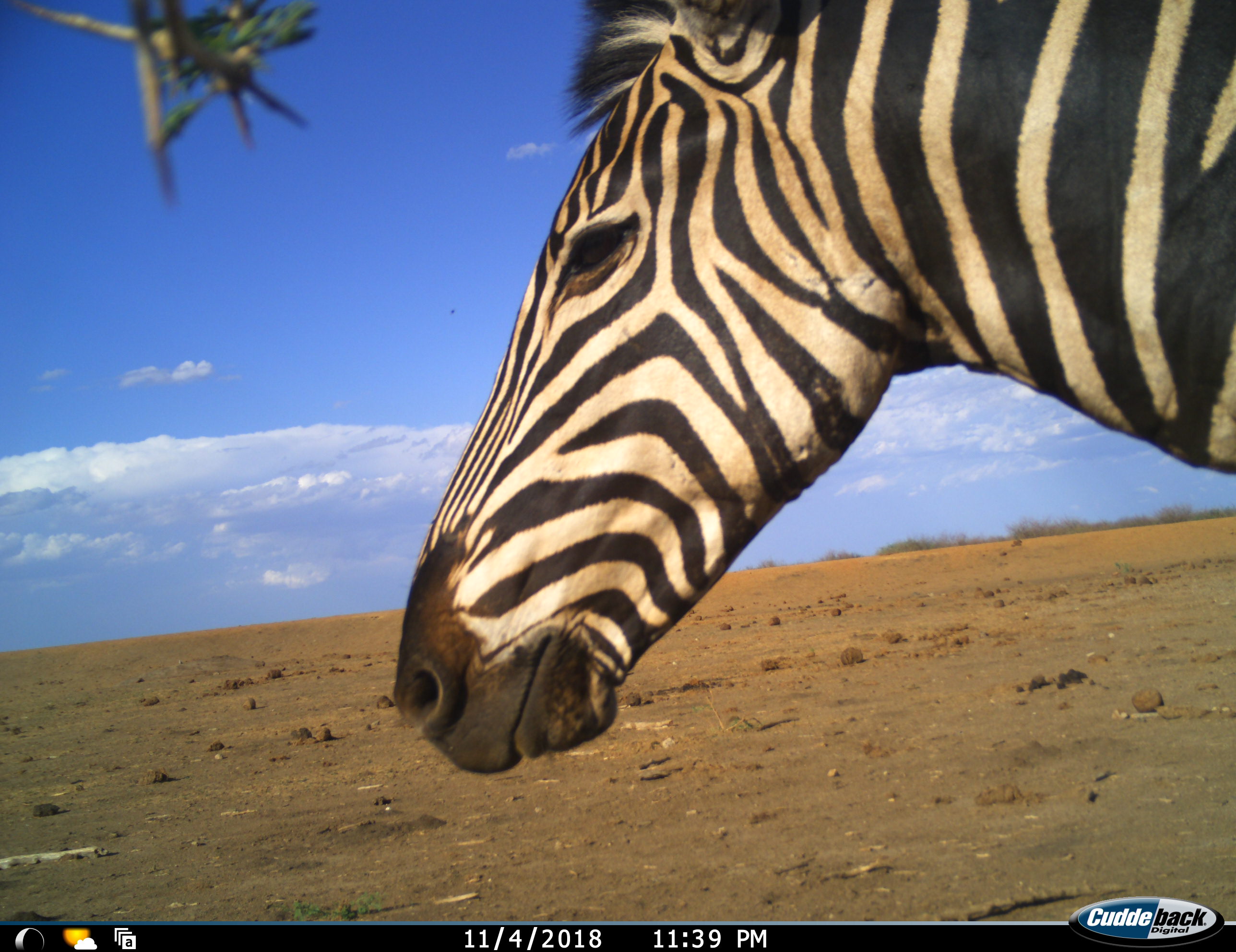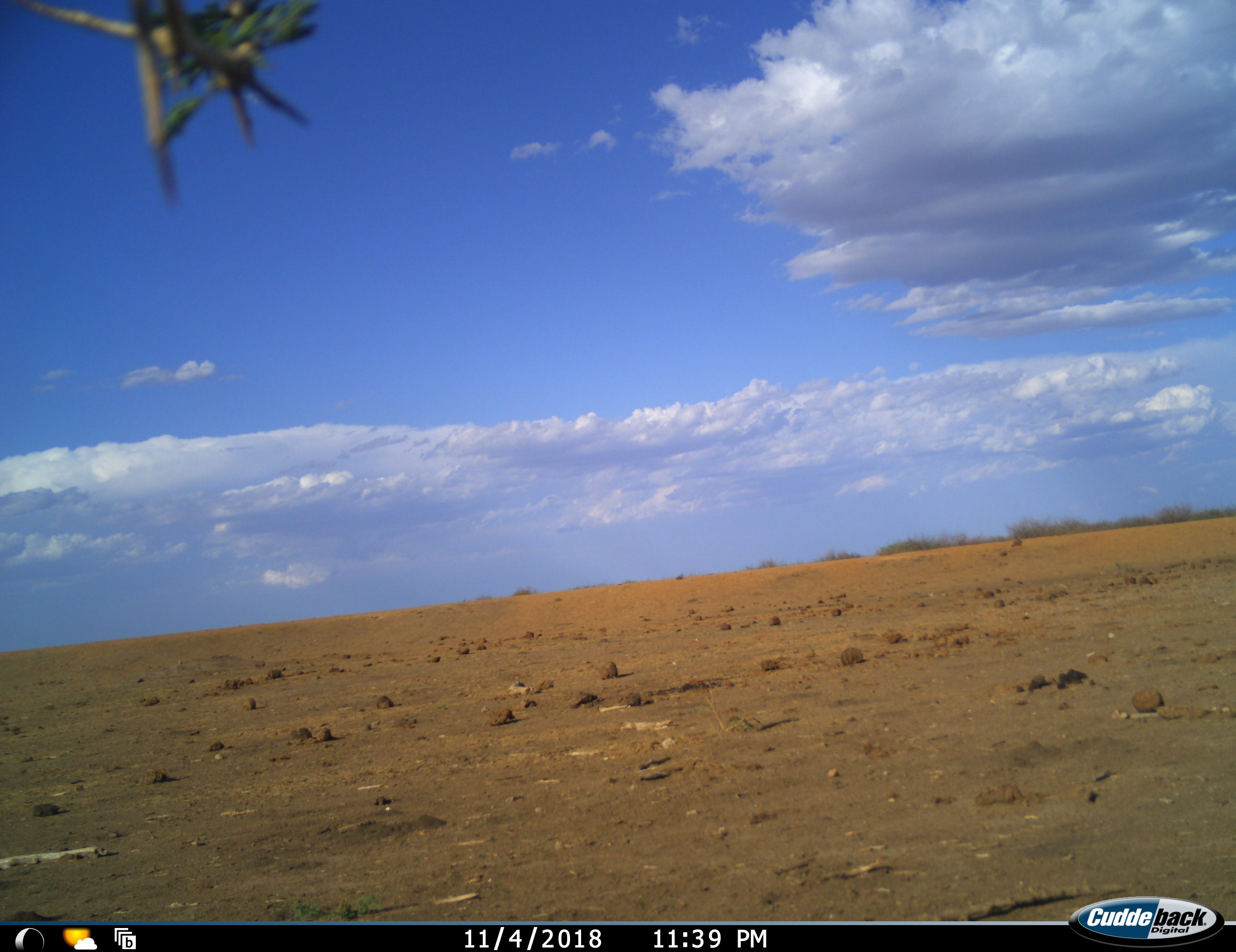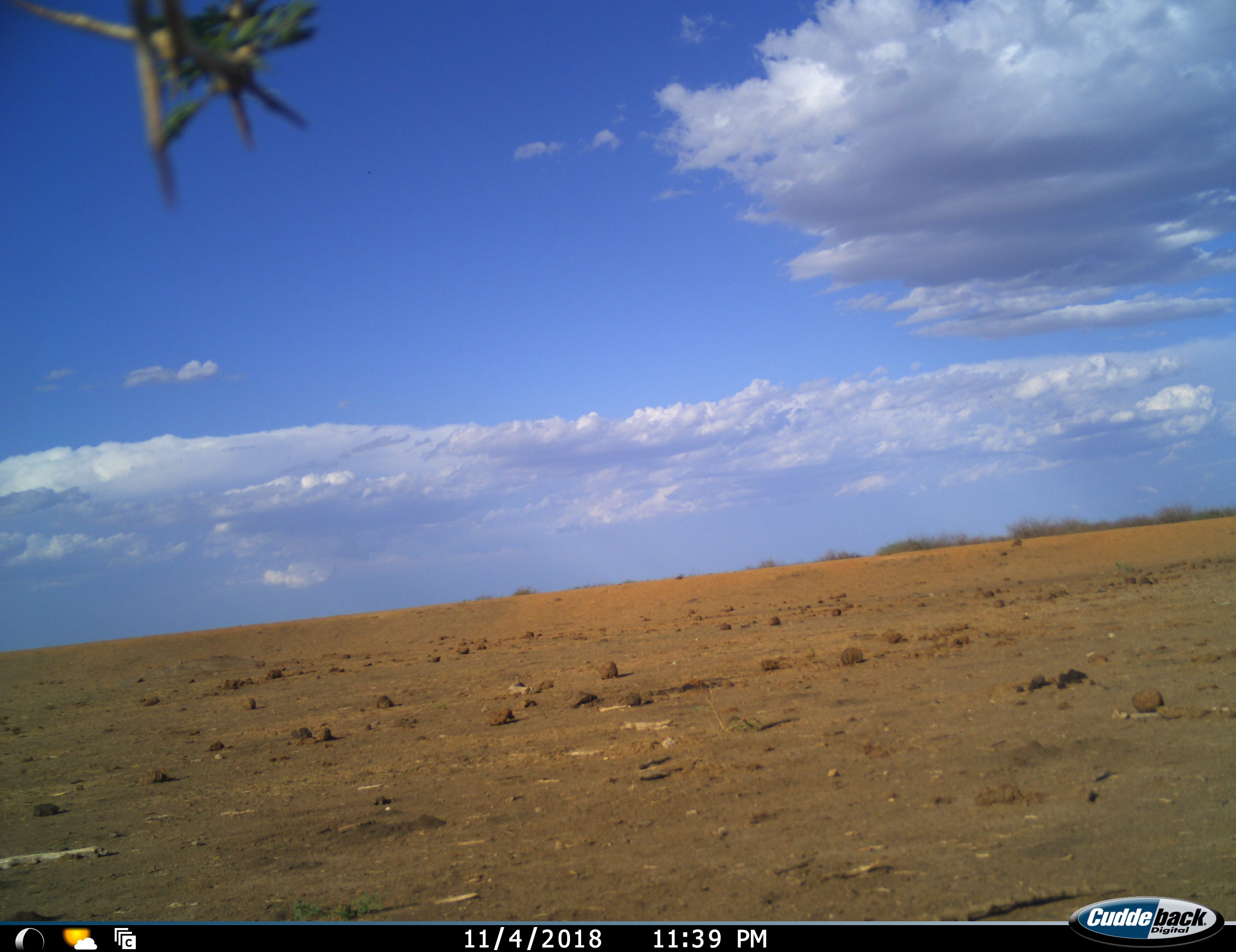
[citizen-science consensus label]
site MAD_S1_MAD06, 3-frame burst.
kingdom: Animalia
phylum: Chordata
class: Mammalia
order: Perissodactyla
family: Equidae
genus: Equus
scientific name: Equus quagga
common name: plains zebra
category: zebraplains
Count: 1.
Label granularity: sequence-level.